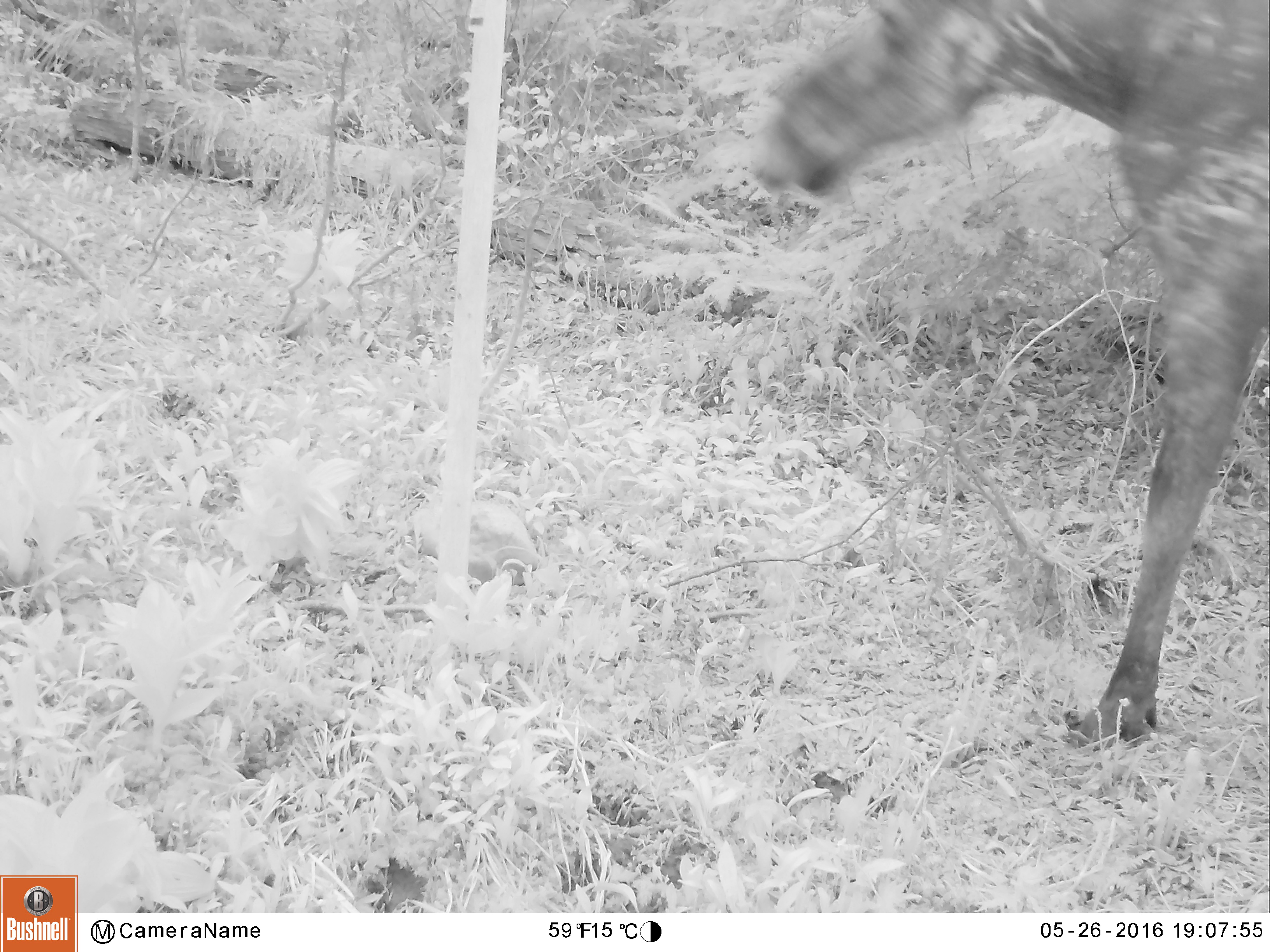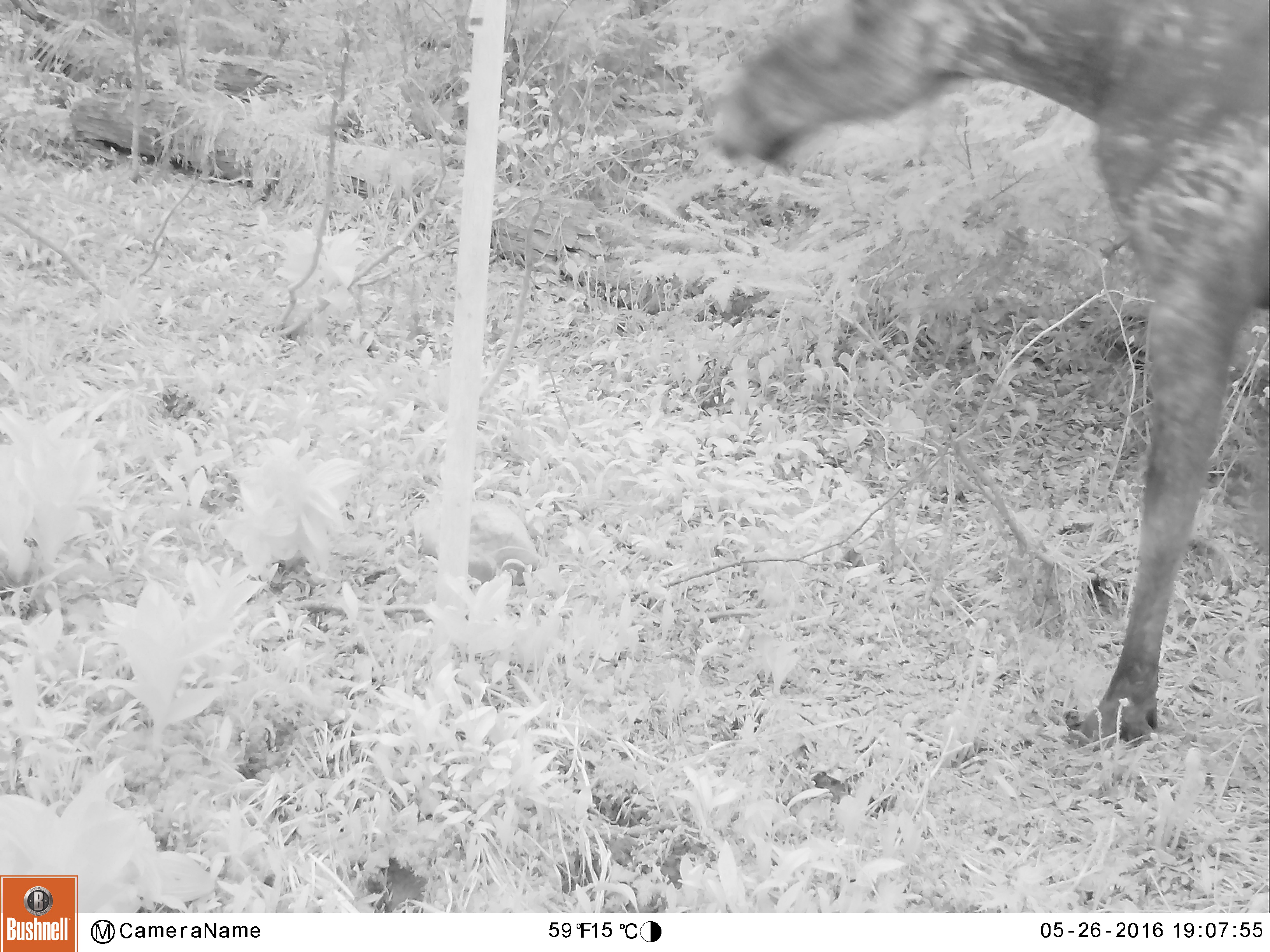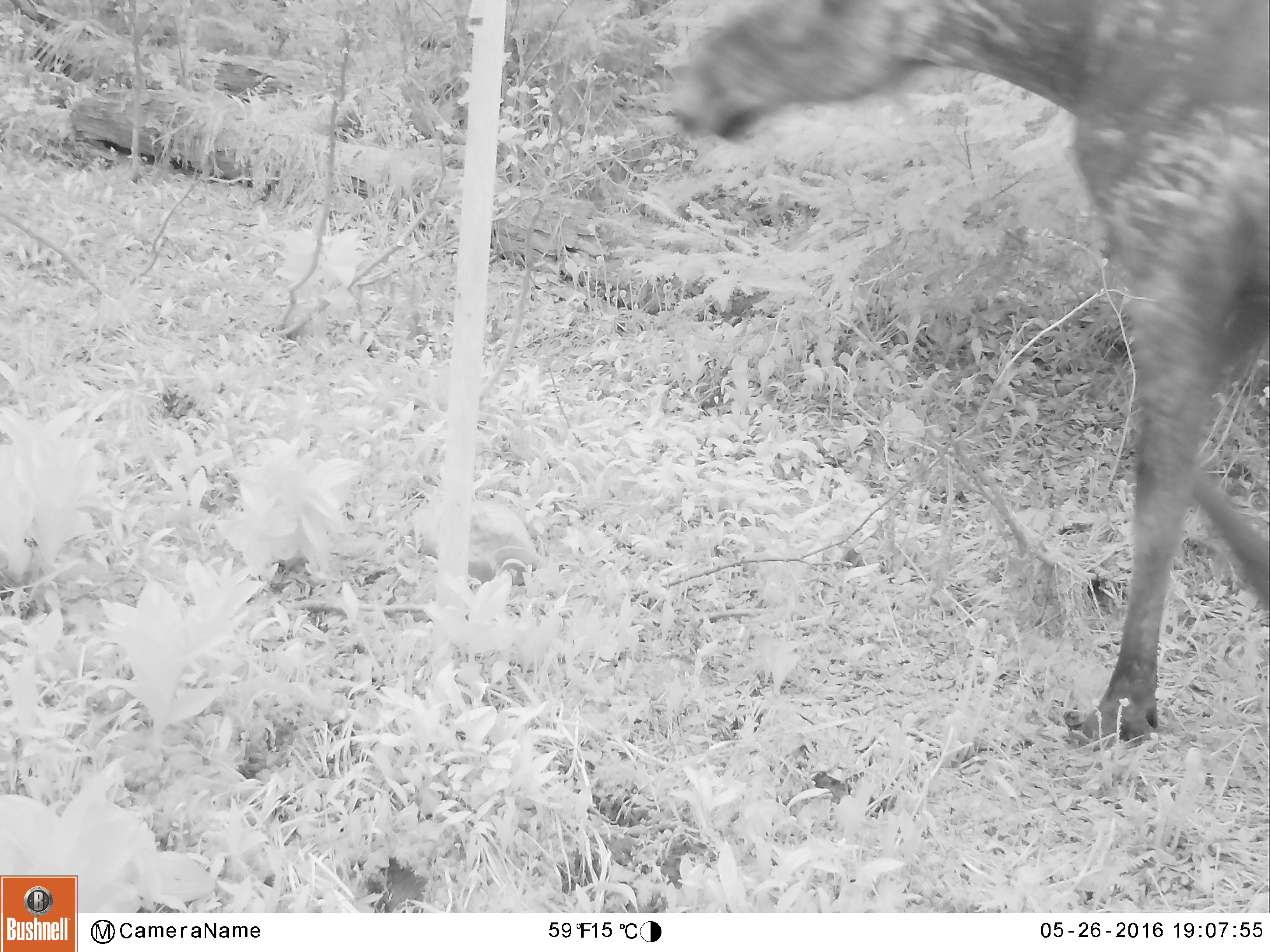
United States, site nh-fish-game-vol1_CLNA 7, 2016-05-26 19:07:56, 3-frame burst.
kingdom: Animalia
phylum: Chordata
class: Mammalia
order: Artiodactyla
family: Cervidae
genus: Alces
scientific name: Alces alces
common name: moose